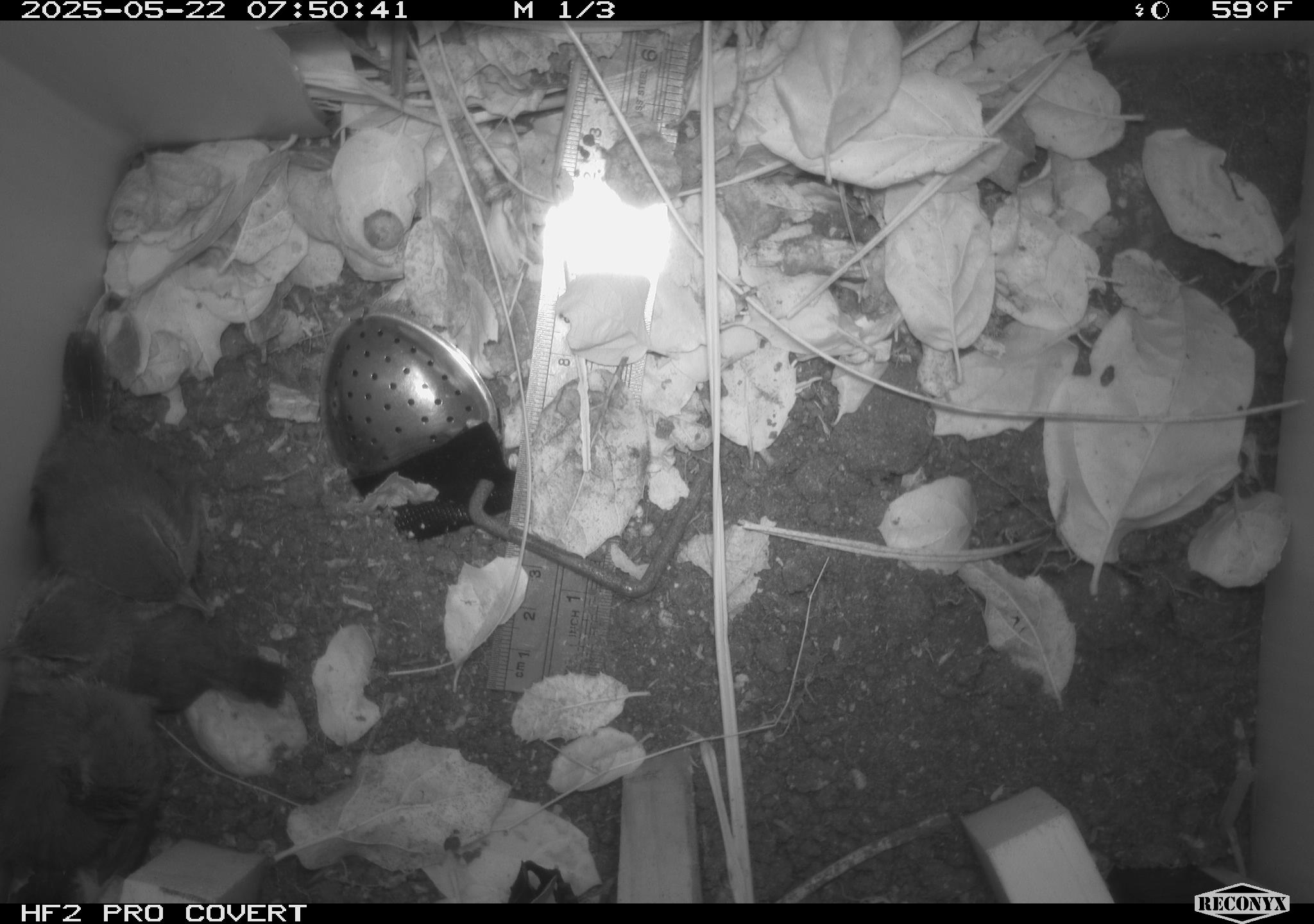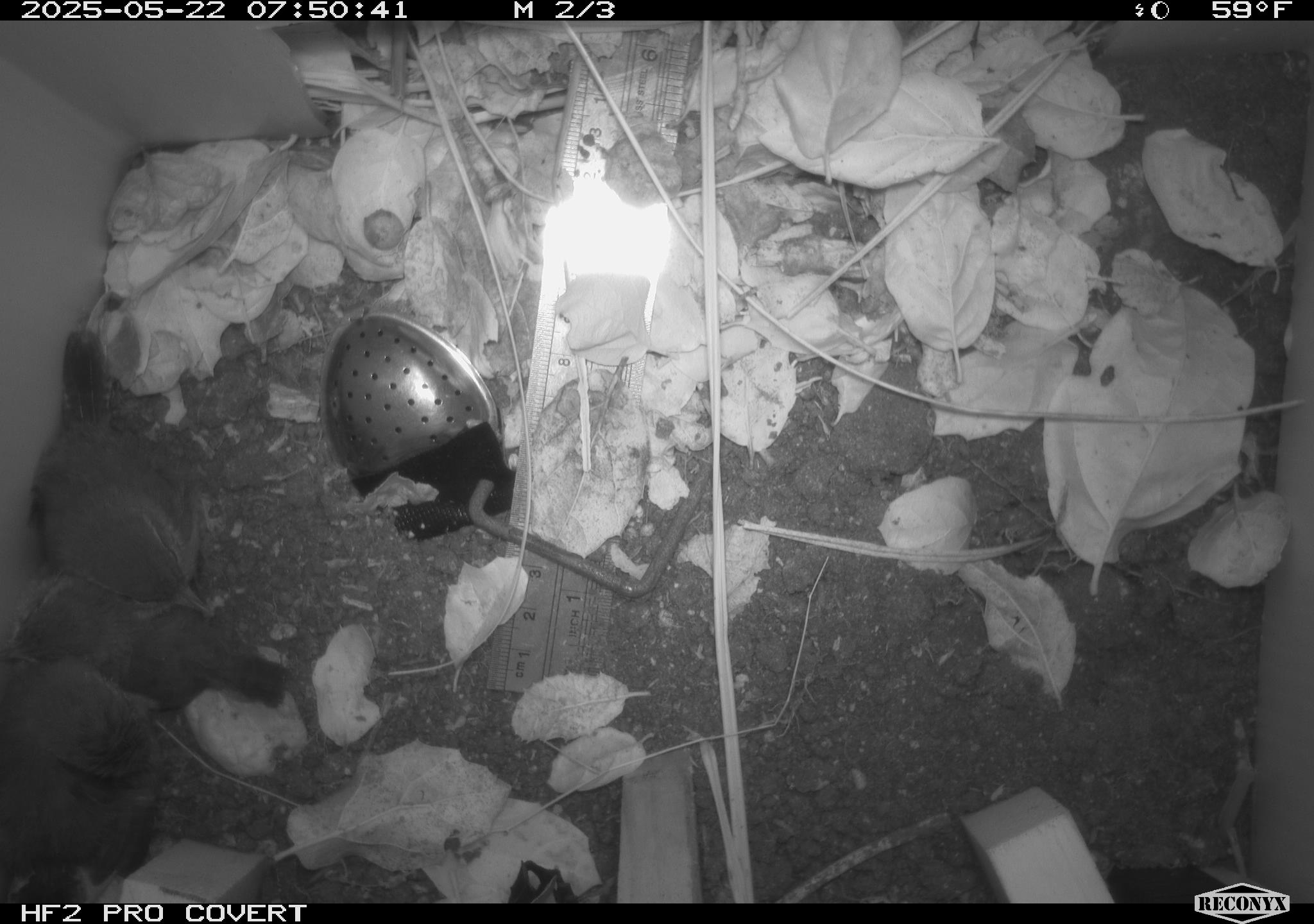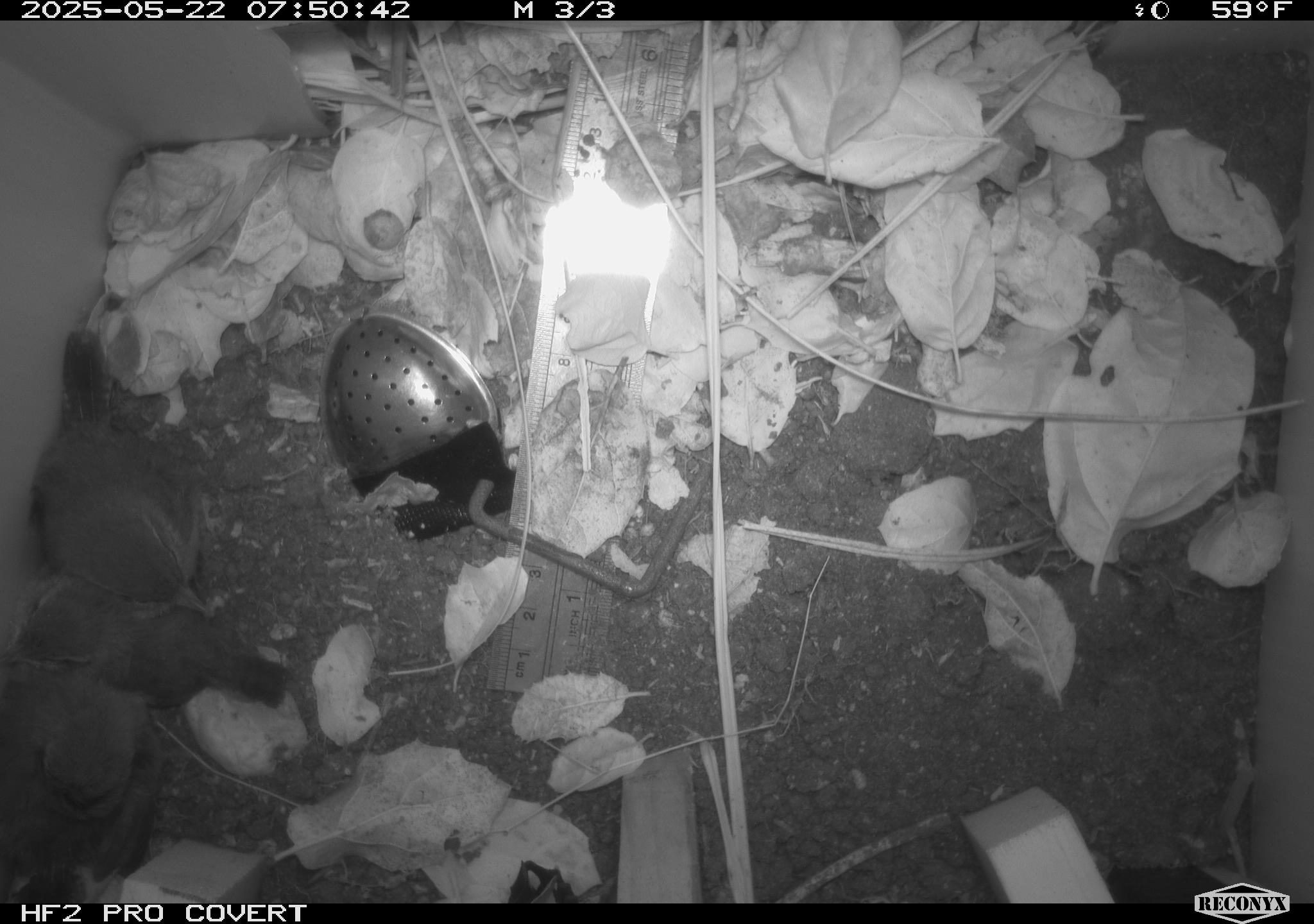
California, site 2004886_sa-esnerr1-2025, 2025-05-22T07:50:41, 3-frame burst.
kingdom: Animalia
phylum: Chordata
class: Aves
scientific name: Aves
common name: bird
Bird (Aves).